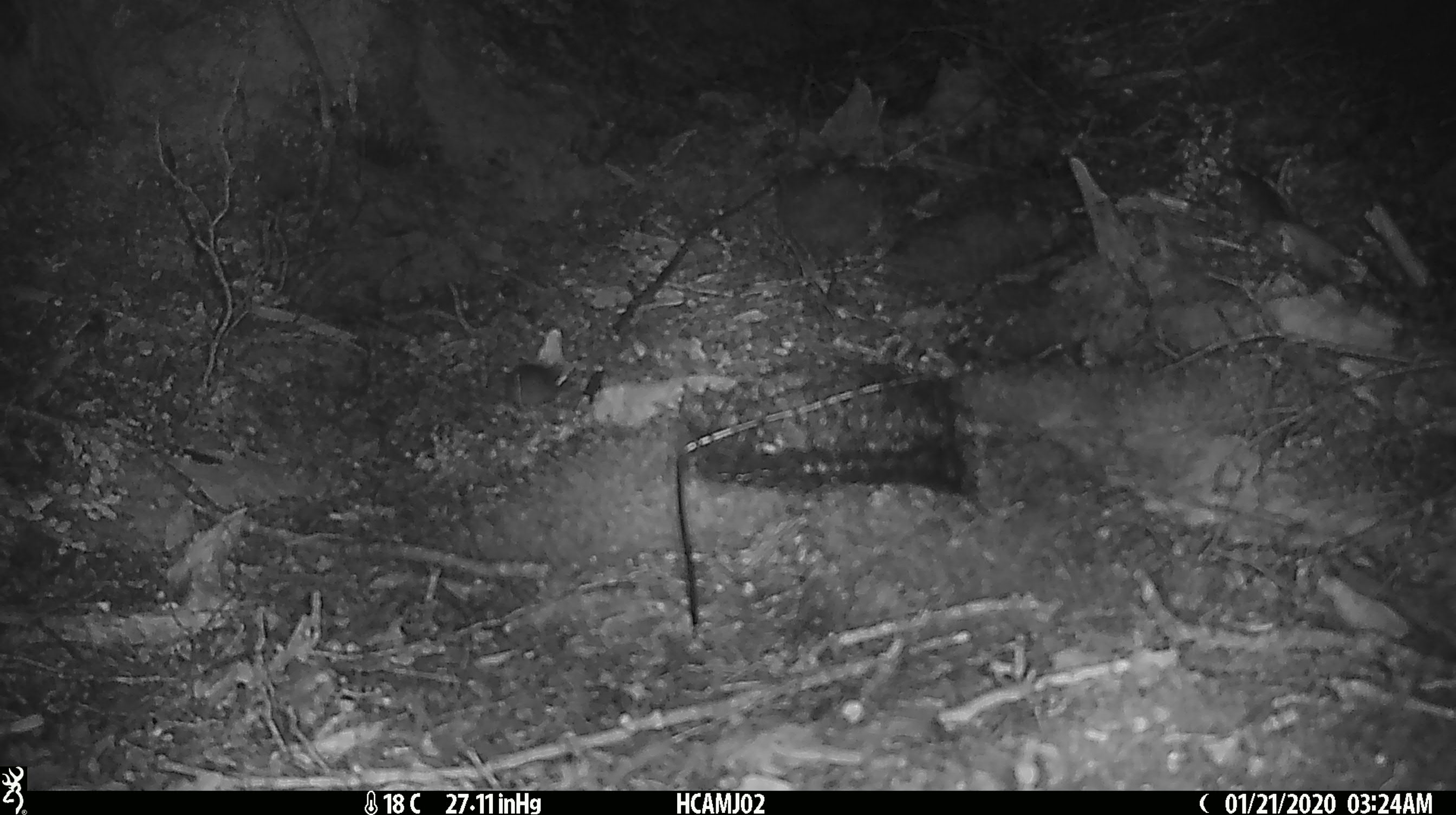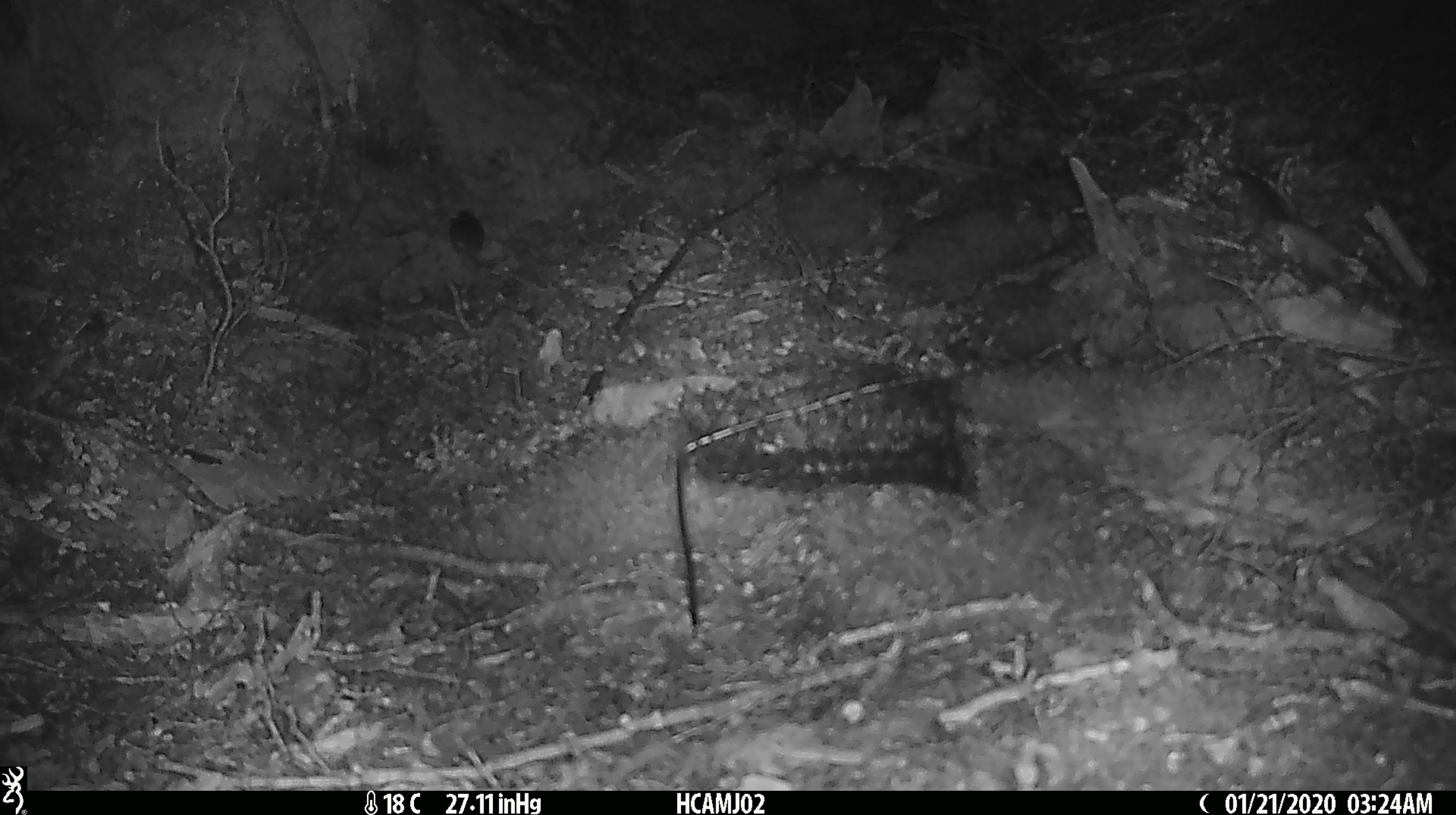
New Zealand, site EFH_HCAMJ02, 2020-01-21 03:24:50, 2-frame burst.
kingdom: Animalia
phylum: Chordata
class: Mammalia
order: Rodentia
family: Muridae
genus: Mus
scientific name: Mus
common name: mouse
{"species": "mouse (Mus)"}